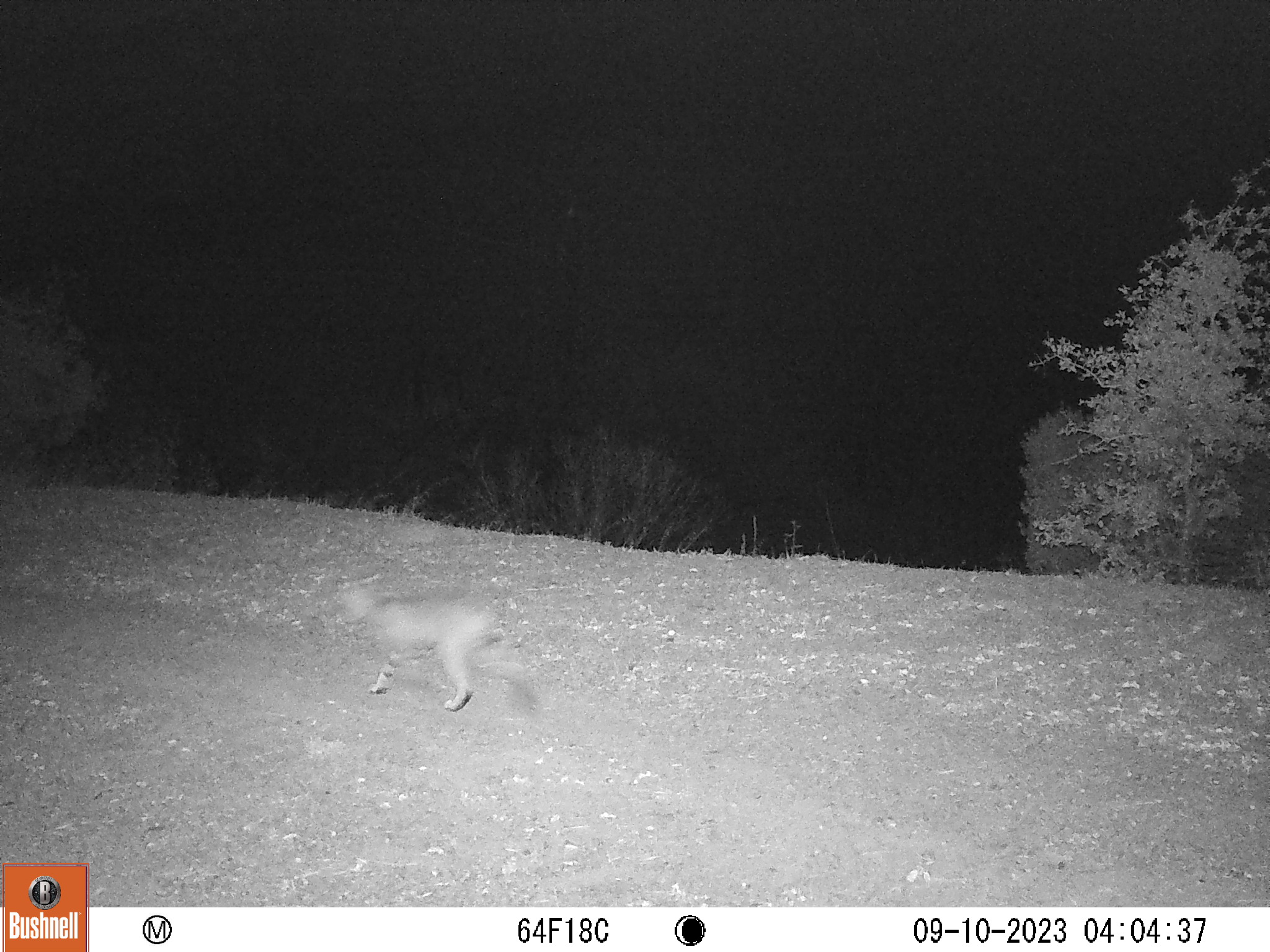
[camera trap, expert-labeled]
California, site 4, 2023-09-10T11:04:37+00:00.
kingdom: Animalia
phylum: Chordata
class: Mammalia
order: Carnivora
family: Felidae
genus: Lynx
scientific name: Lynx rufus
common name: bobcat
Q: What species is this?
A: Bobcat (Lynx rufus).